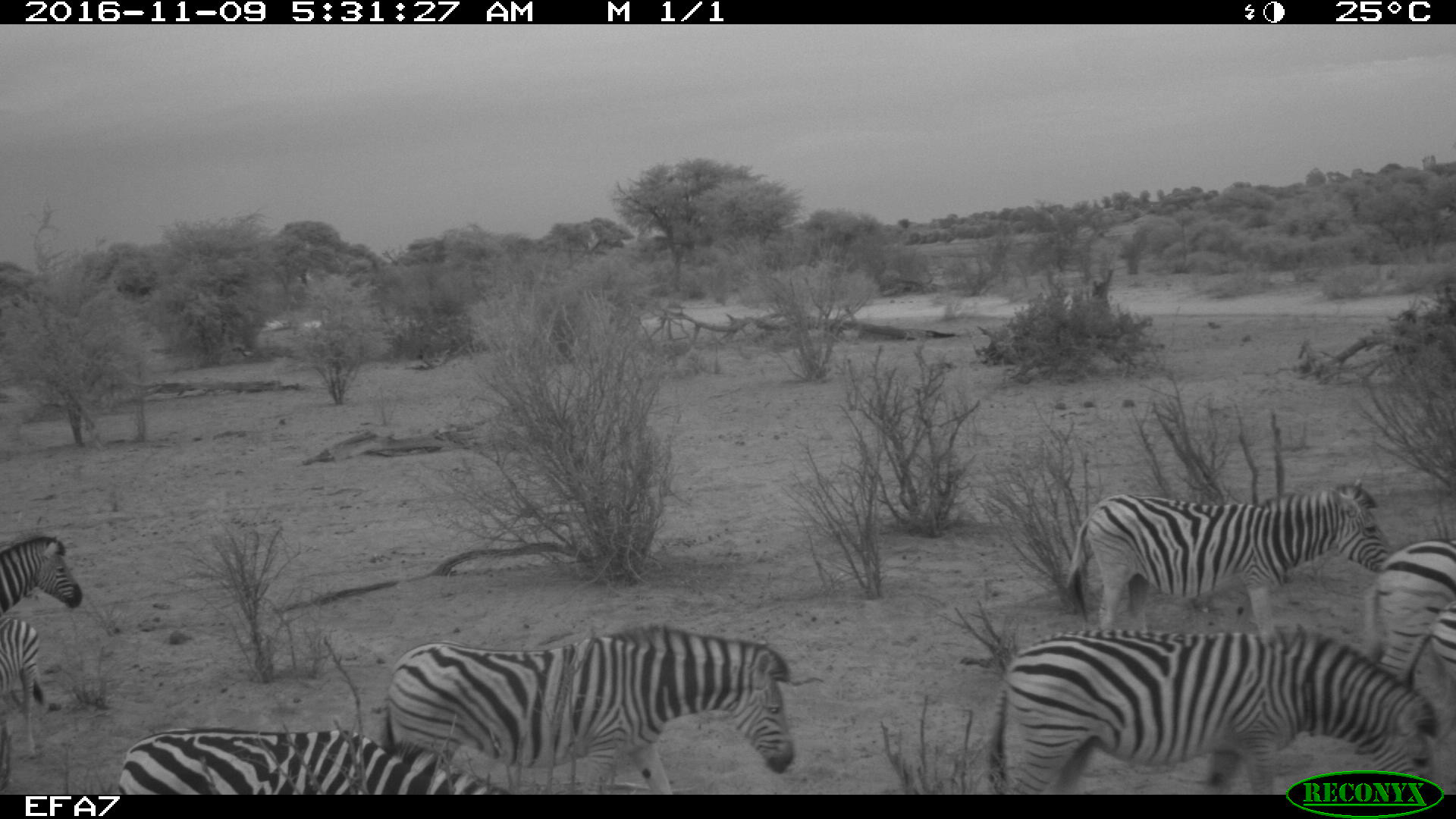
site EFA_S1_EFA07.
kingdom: Animalia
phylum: Chordata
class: Mammalia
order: Perissodactyla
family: Equidae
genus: Equus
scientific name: Equus quagga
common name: plains zebra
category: zebraplains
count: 7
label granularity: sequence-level